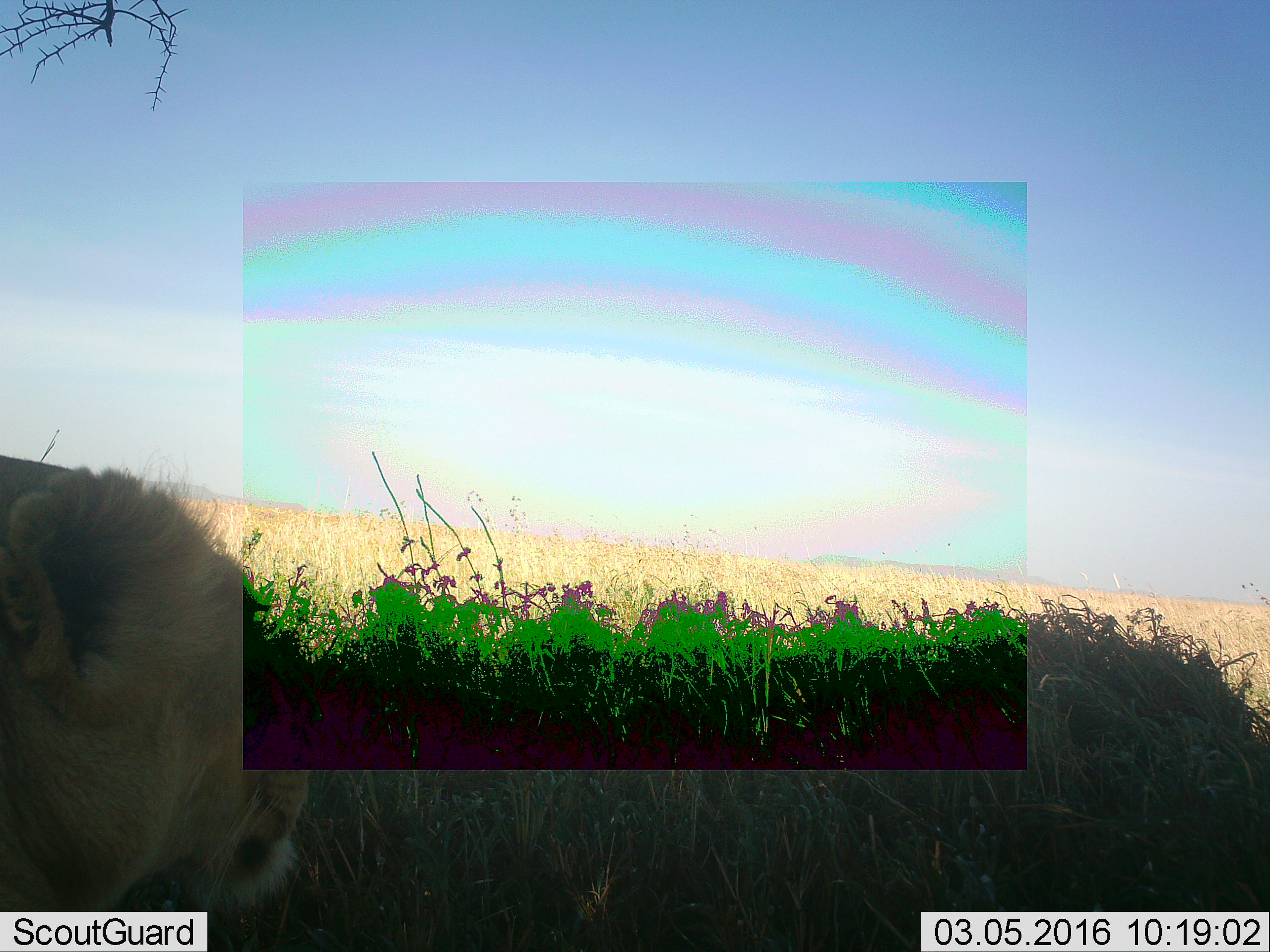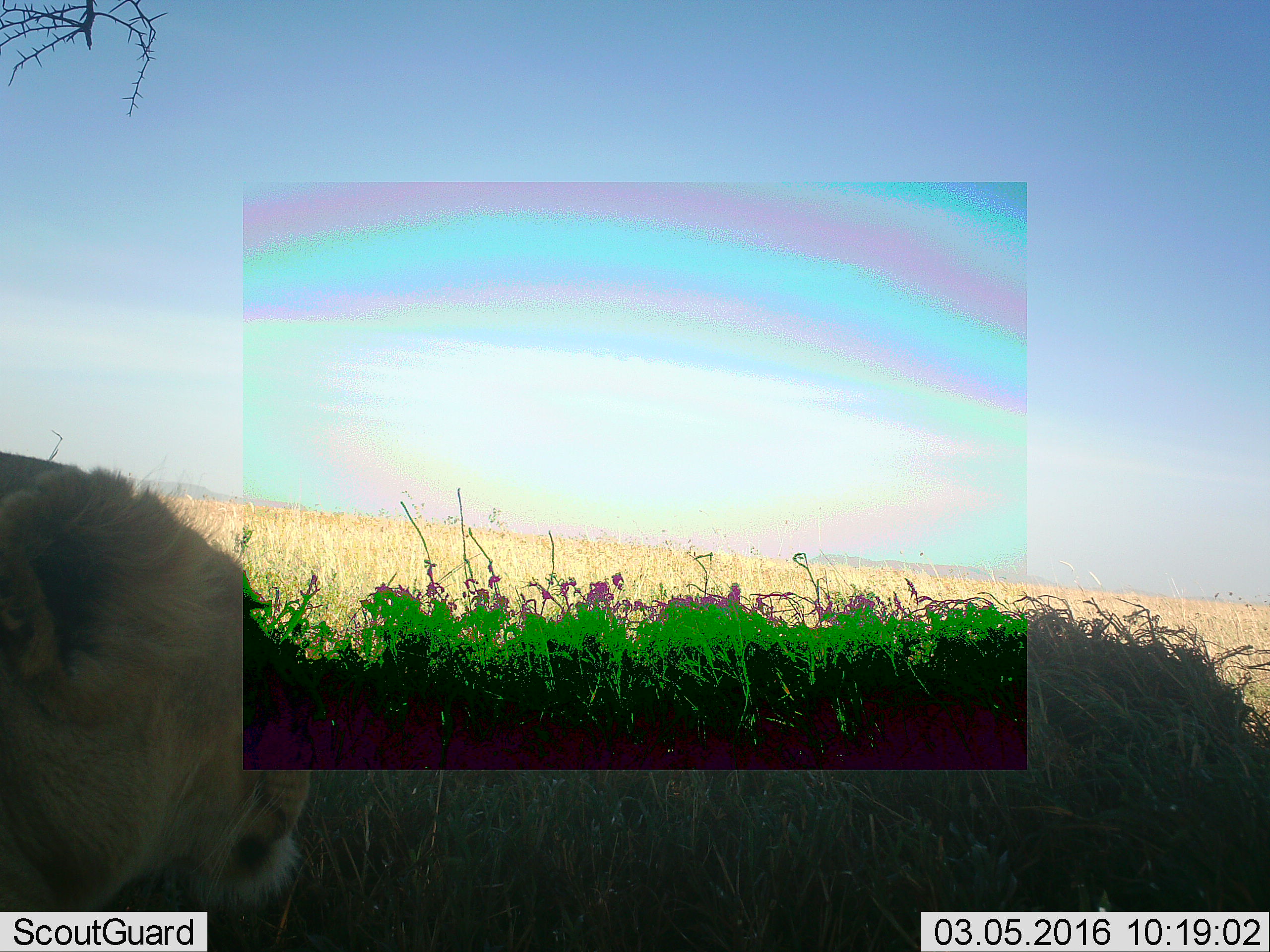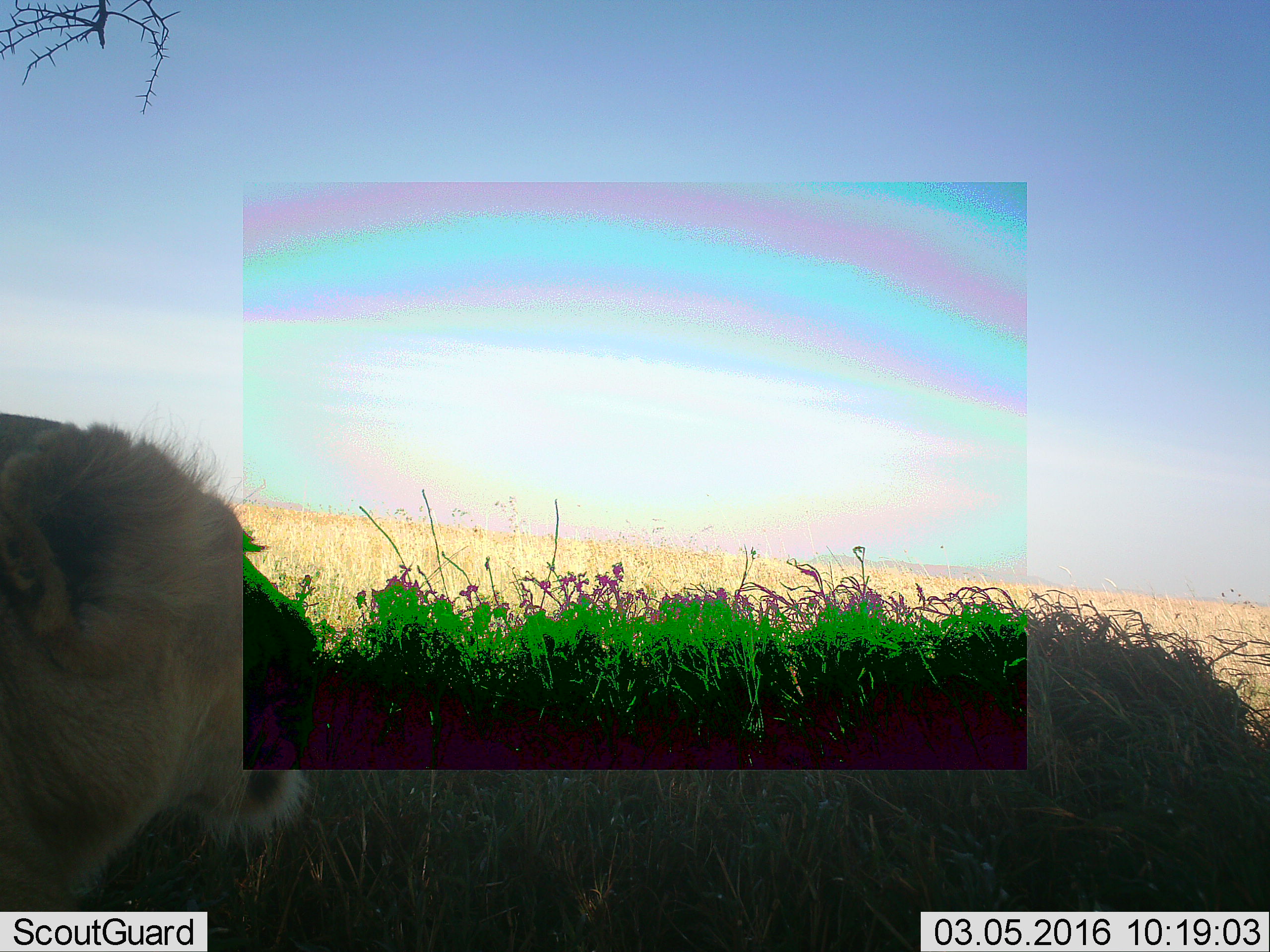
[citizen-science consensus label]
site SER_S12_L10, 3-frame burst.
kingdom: Animalia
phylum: Chordata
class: Mammalia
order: Carnivora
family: Felidae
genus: Panthera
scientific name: Panthera leo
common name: lion female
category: lionfemale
Lionfemale (lion female) (Panthera leo), count 1. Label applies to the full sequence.